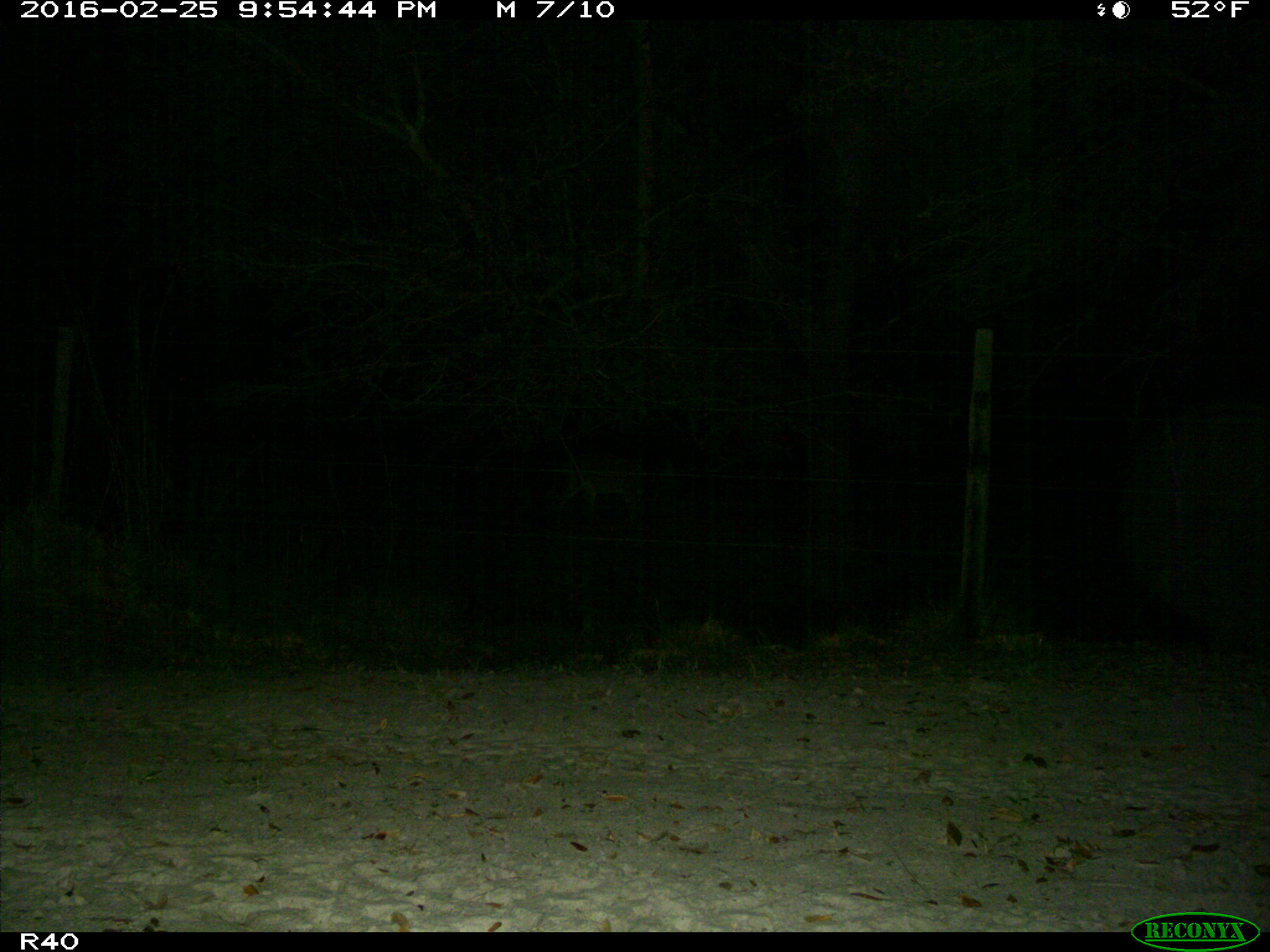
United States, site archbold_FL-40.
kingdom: Animalia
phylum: Chordata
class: Mammalia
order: Artiodactyla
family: Cervidae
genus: Odocoileus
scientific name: Odocoileus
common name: deer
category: unidentified deer